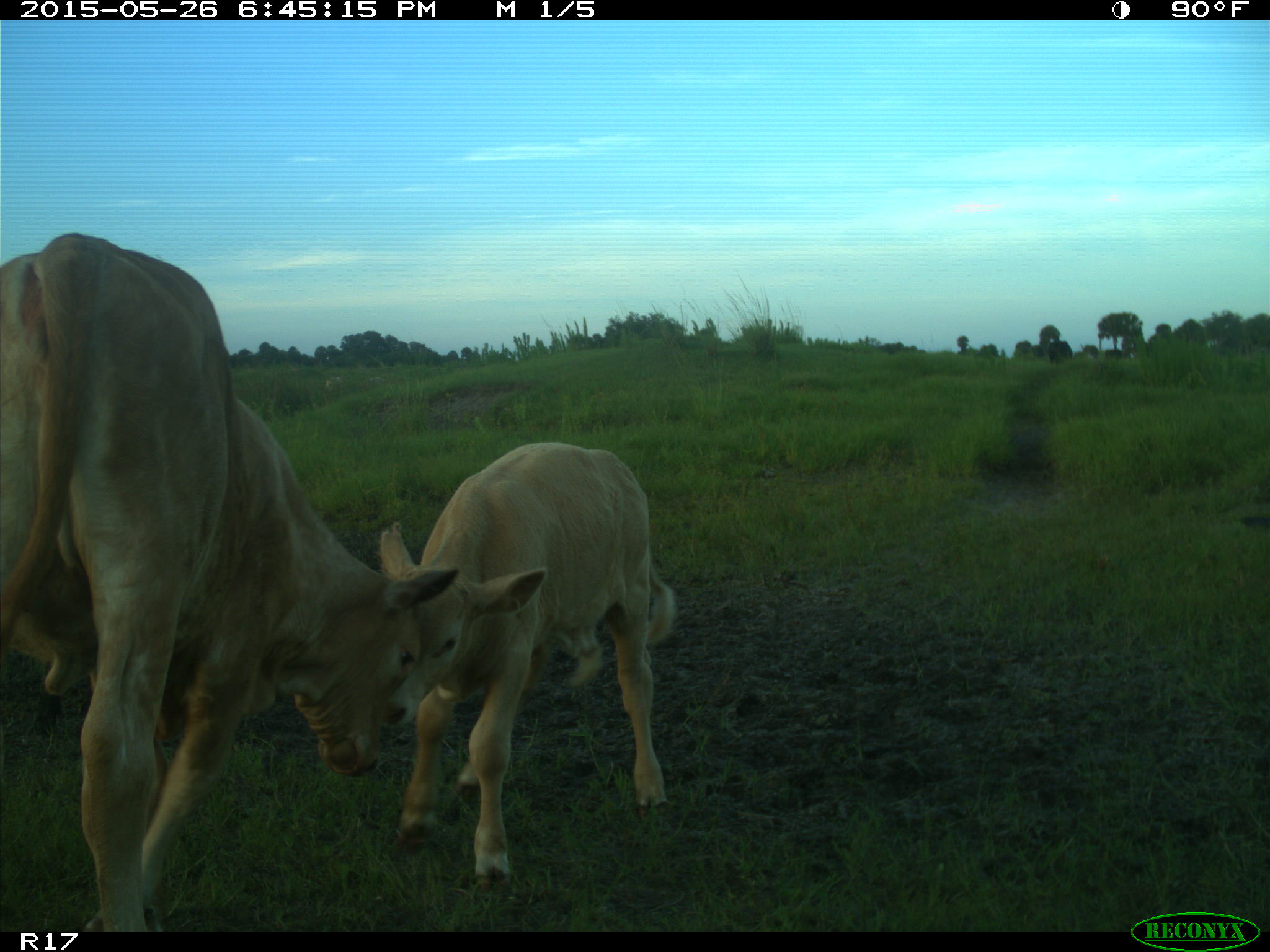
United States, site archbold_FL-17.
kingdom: Animalia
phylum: Chordata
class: Mammalia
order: Artiodactyla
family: Bovidae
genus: Bos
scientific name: Bos taurus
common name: domestic cow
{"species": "Bos taurus (domestic cow)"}